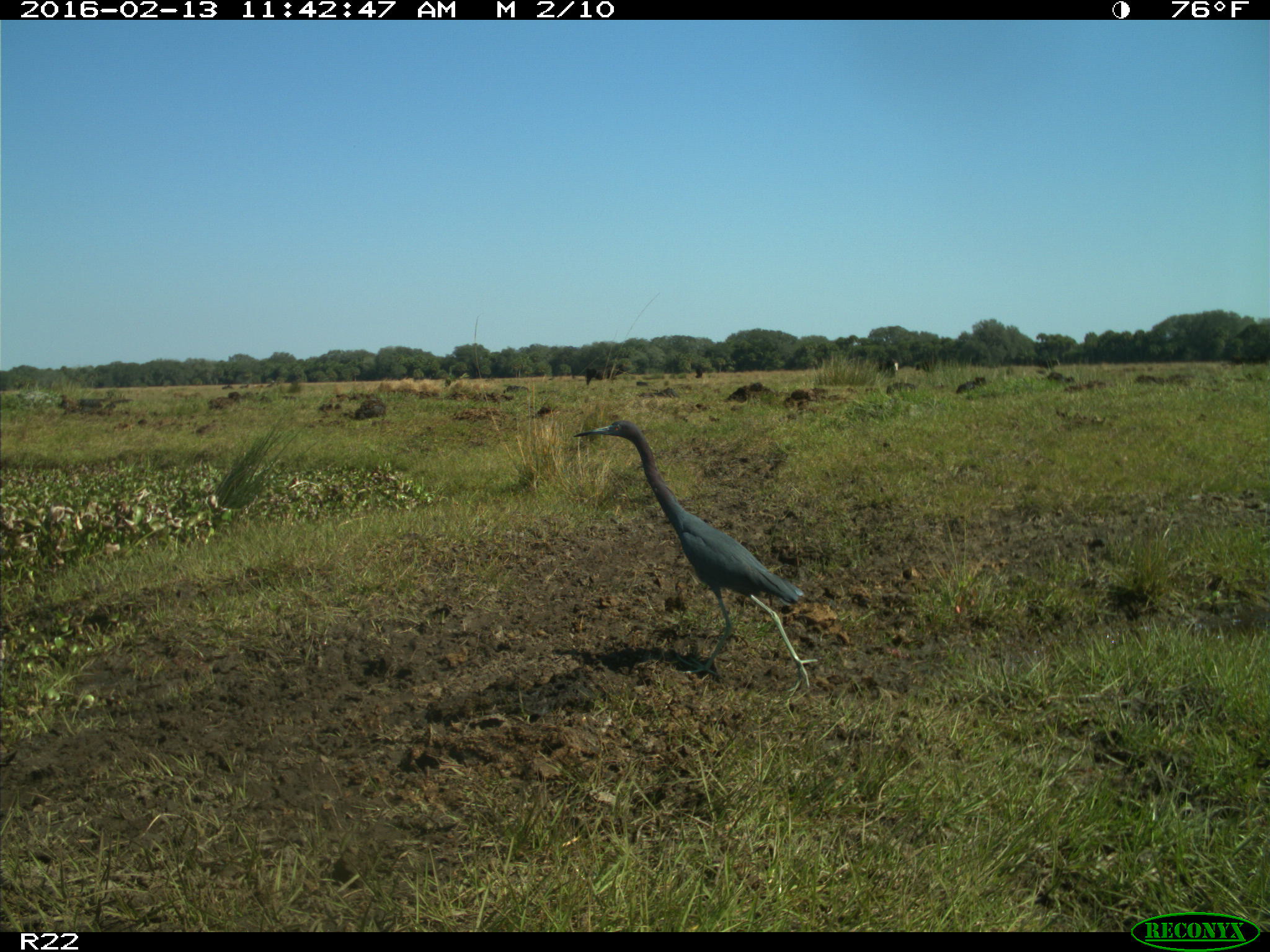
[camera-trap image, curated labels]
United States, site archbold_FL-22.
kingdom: Animalia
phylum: Chordata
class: Mammalia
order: Artiodactyla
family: Bovidae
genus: Bos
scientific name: Bos taurus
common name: domestic cow